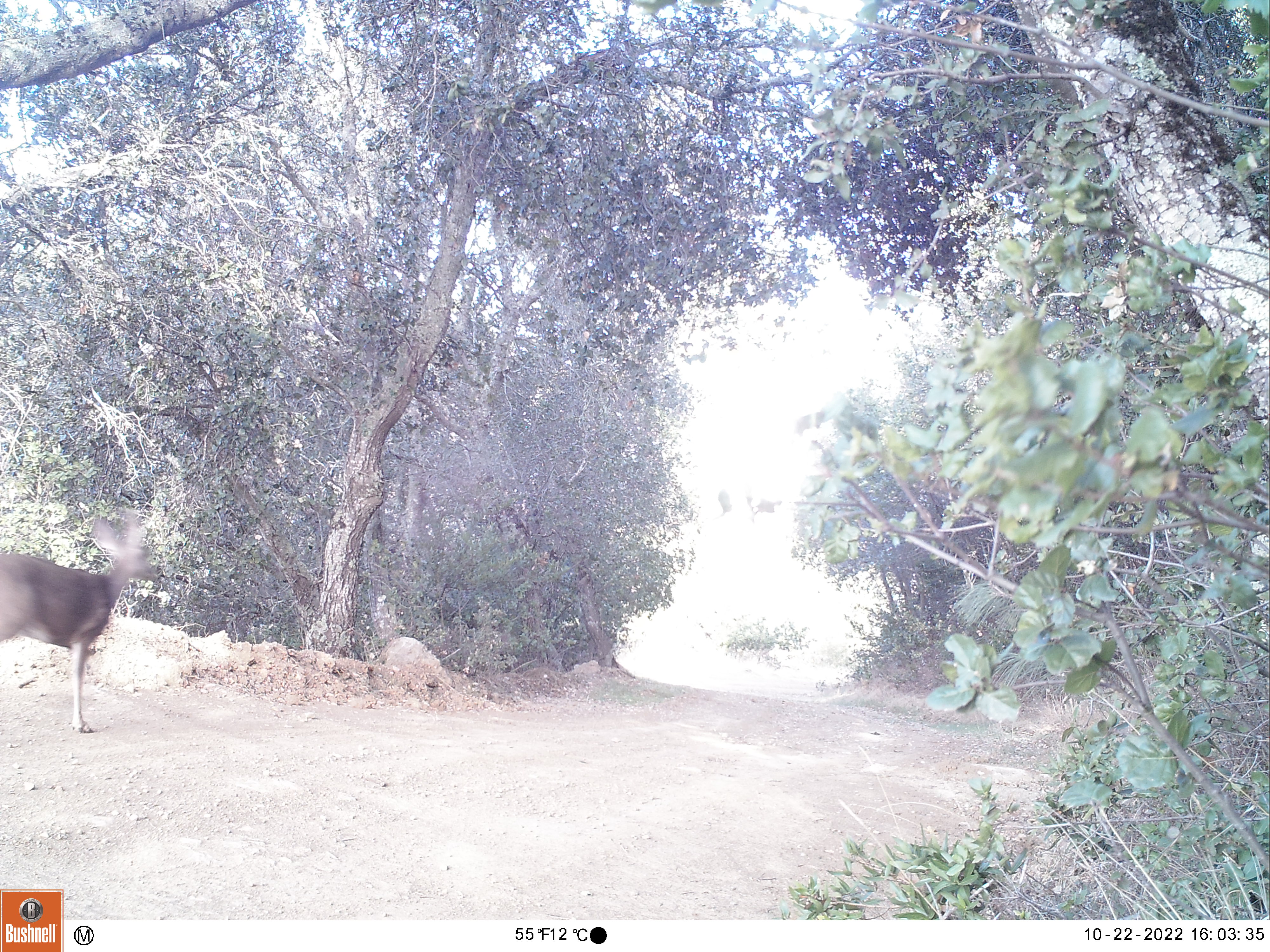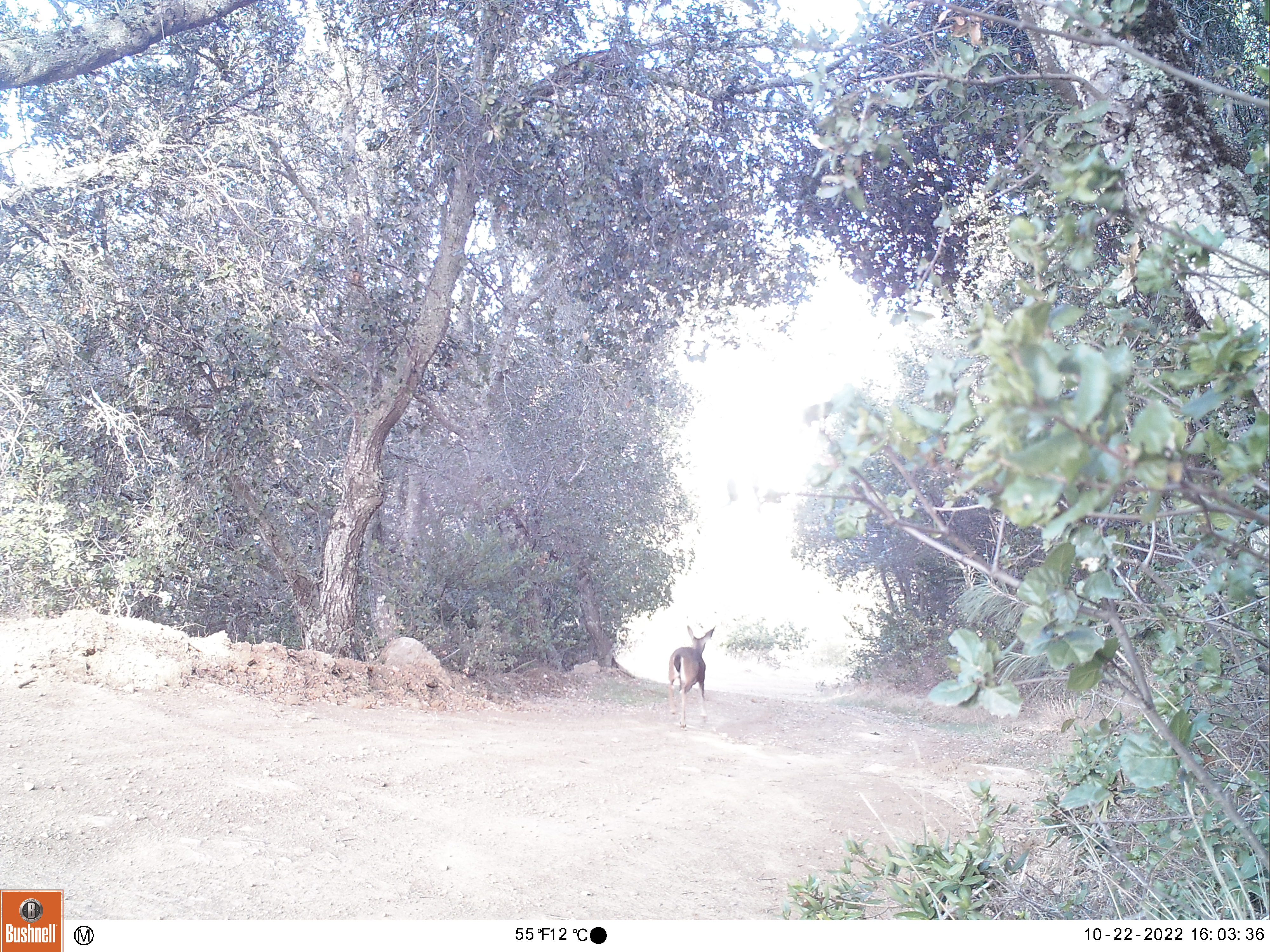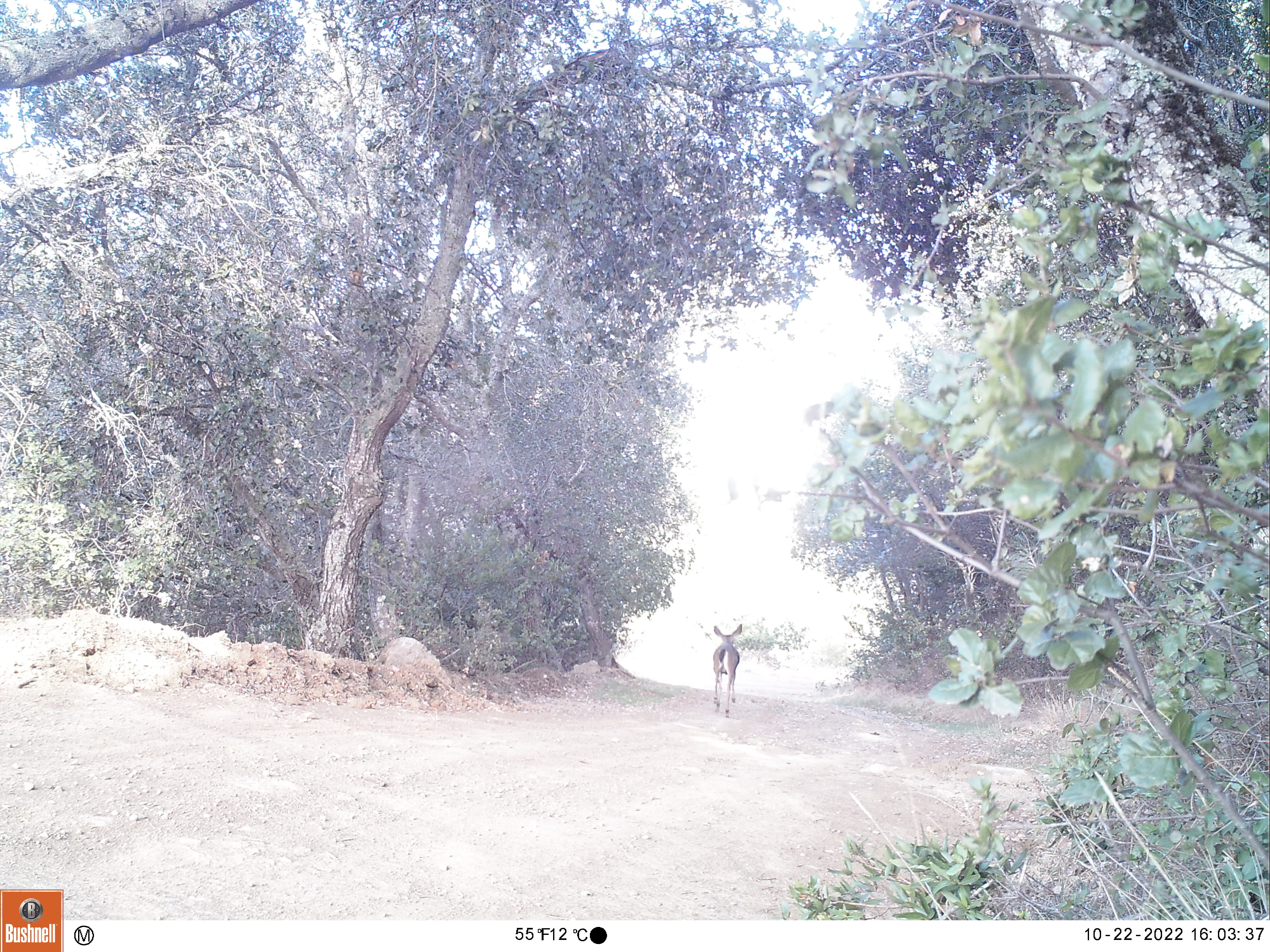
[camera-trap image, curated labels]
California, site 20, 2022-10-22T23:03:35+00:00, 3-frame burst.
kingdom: Animalia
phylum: Chordata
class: Mammalia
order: Artiodactyla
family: Cervidae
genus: Odocoileus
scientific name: Odocoileus hemionus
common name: mule deer